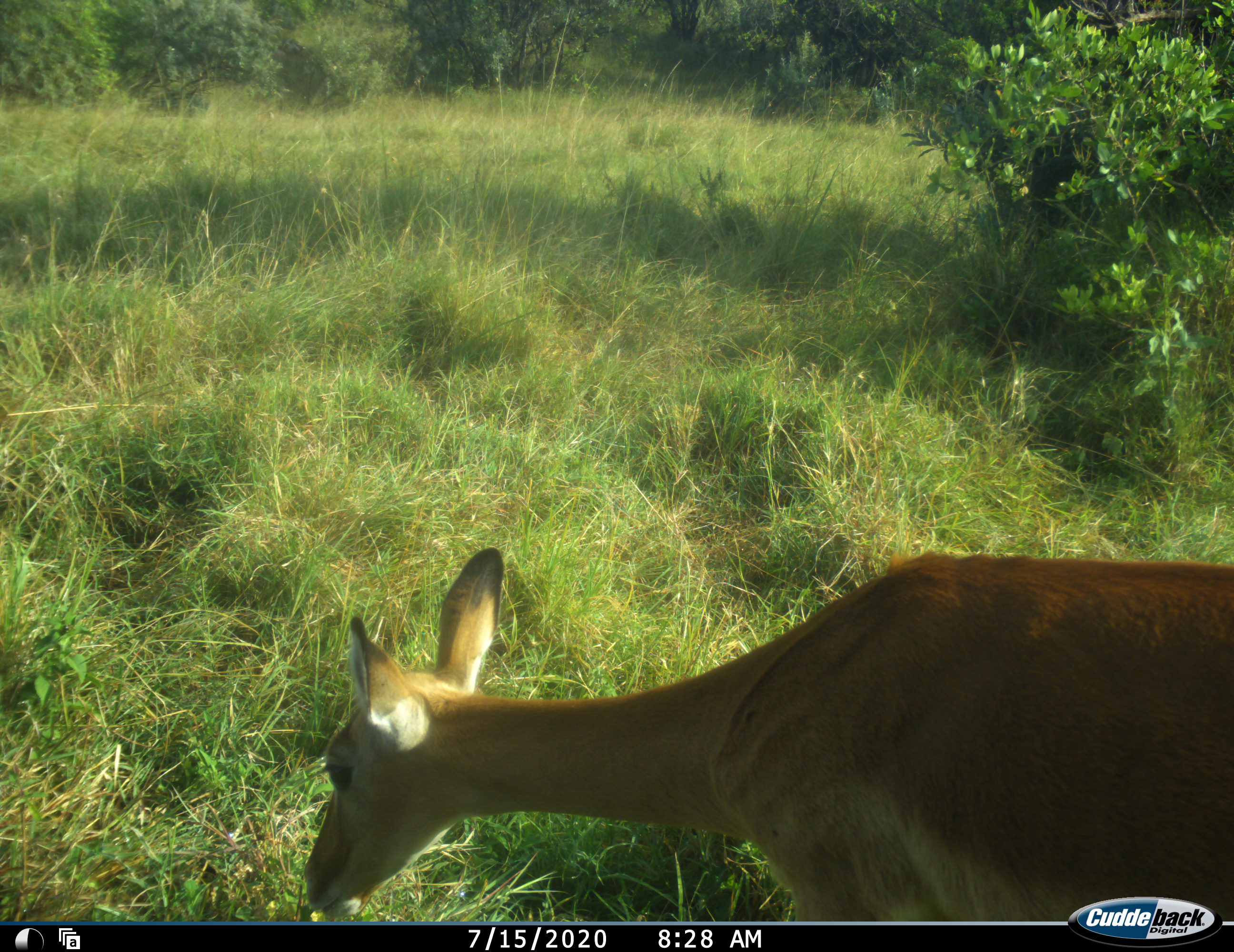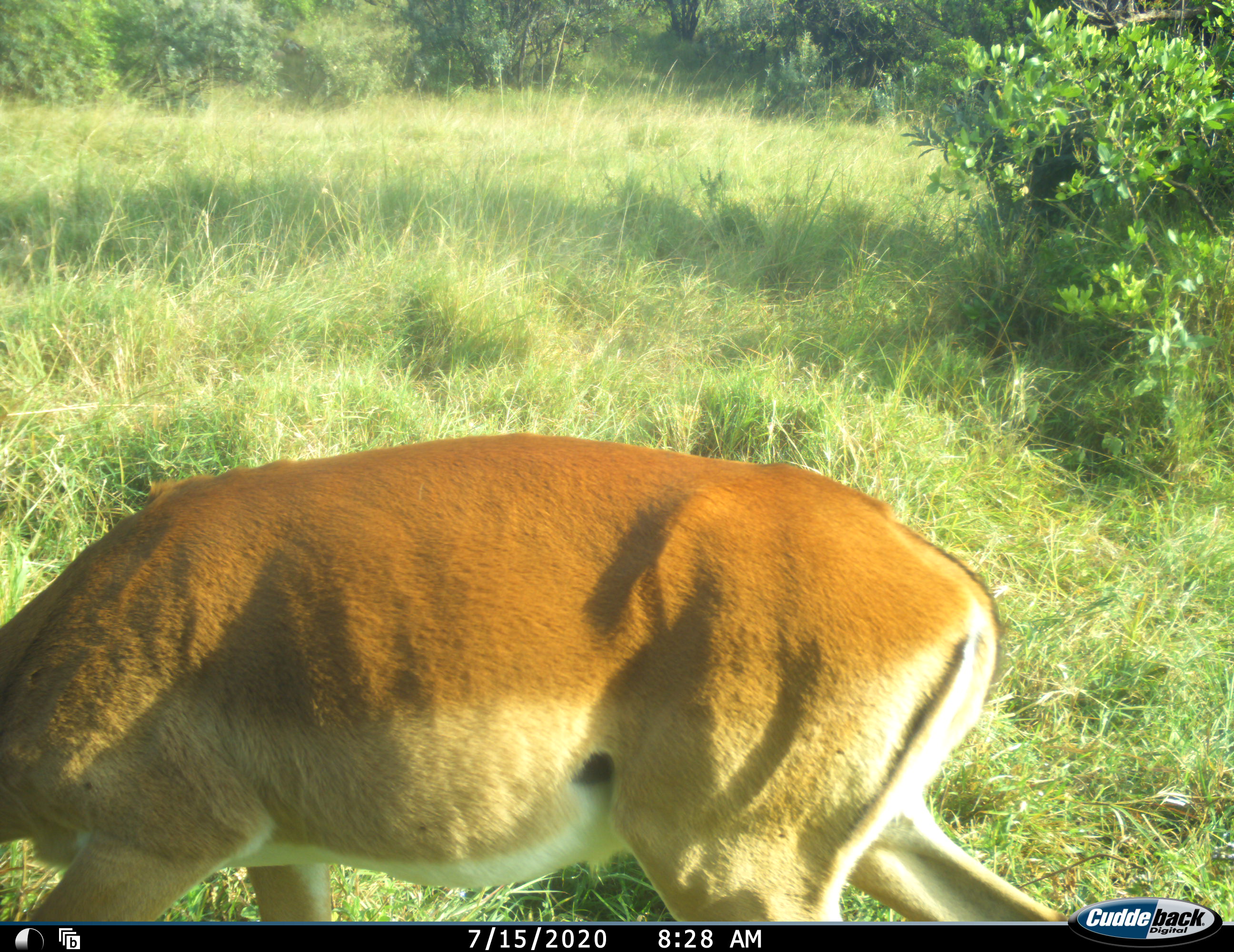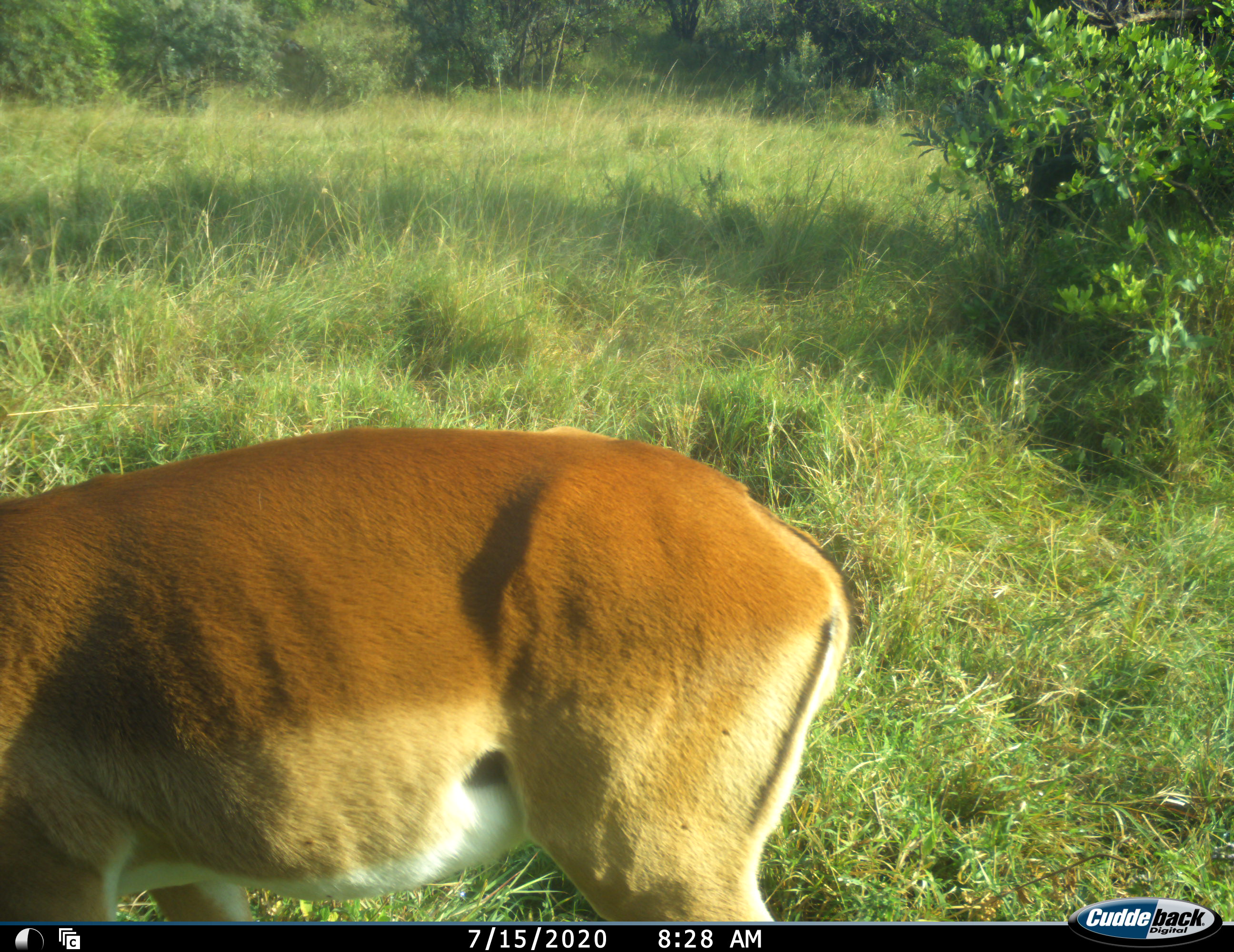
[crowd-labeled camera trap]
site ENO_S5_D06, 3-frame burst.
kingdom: Animalia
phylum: Chordata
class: Mammalia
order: Artiodactyla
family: Bovidae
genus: Aepyceros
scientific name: Aepyceros melampus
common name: impala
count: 1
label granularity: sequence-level